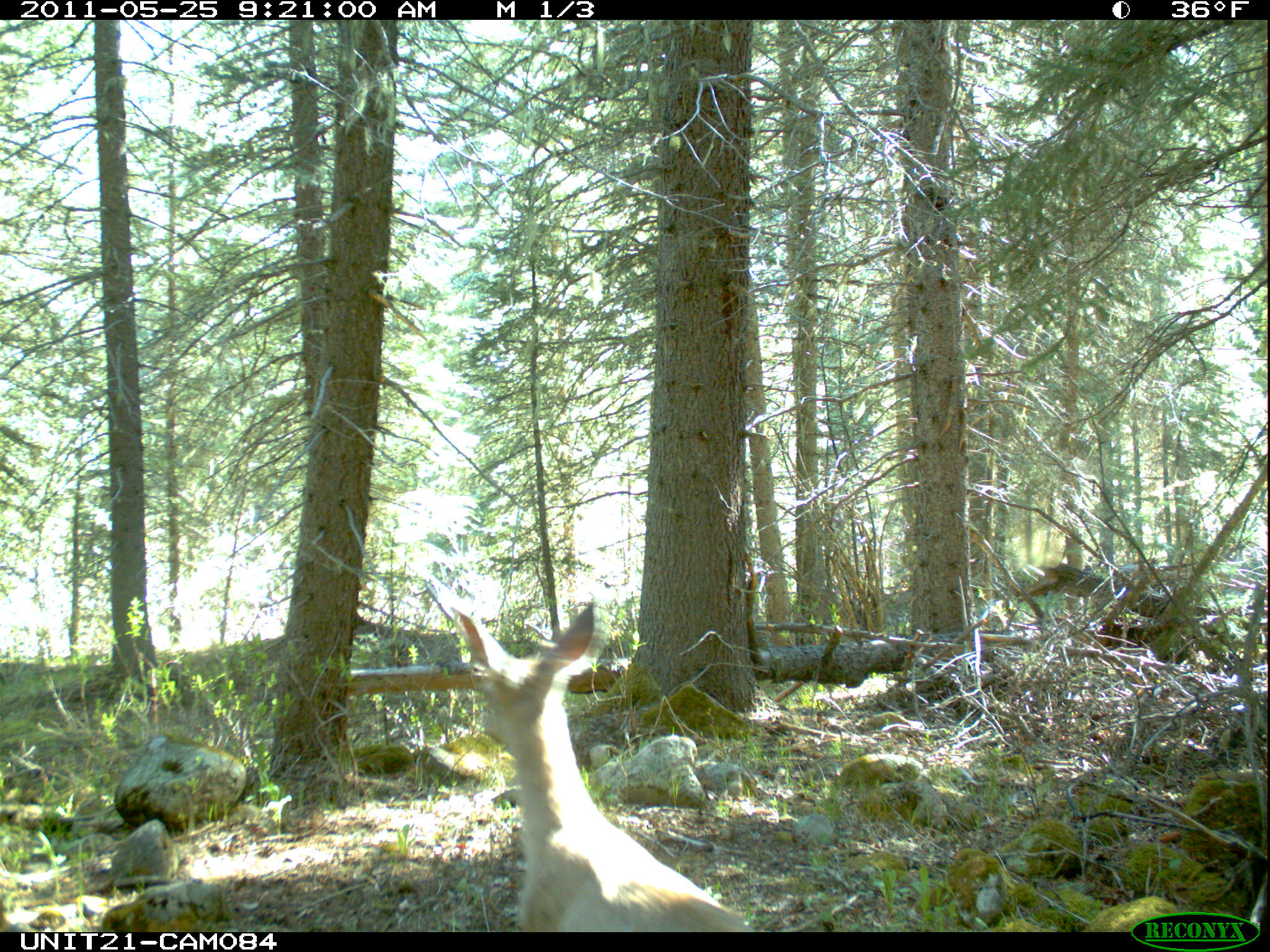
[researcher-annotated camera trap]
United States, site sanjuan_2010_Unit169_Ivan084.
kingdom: Animalia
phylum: Chordata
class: Mammalia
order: Artiodactyla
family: Cervidae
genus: Odocoileus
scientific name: Odocoileus hemionus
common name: mule deer